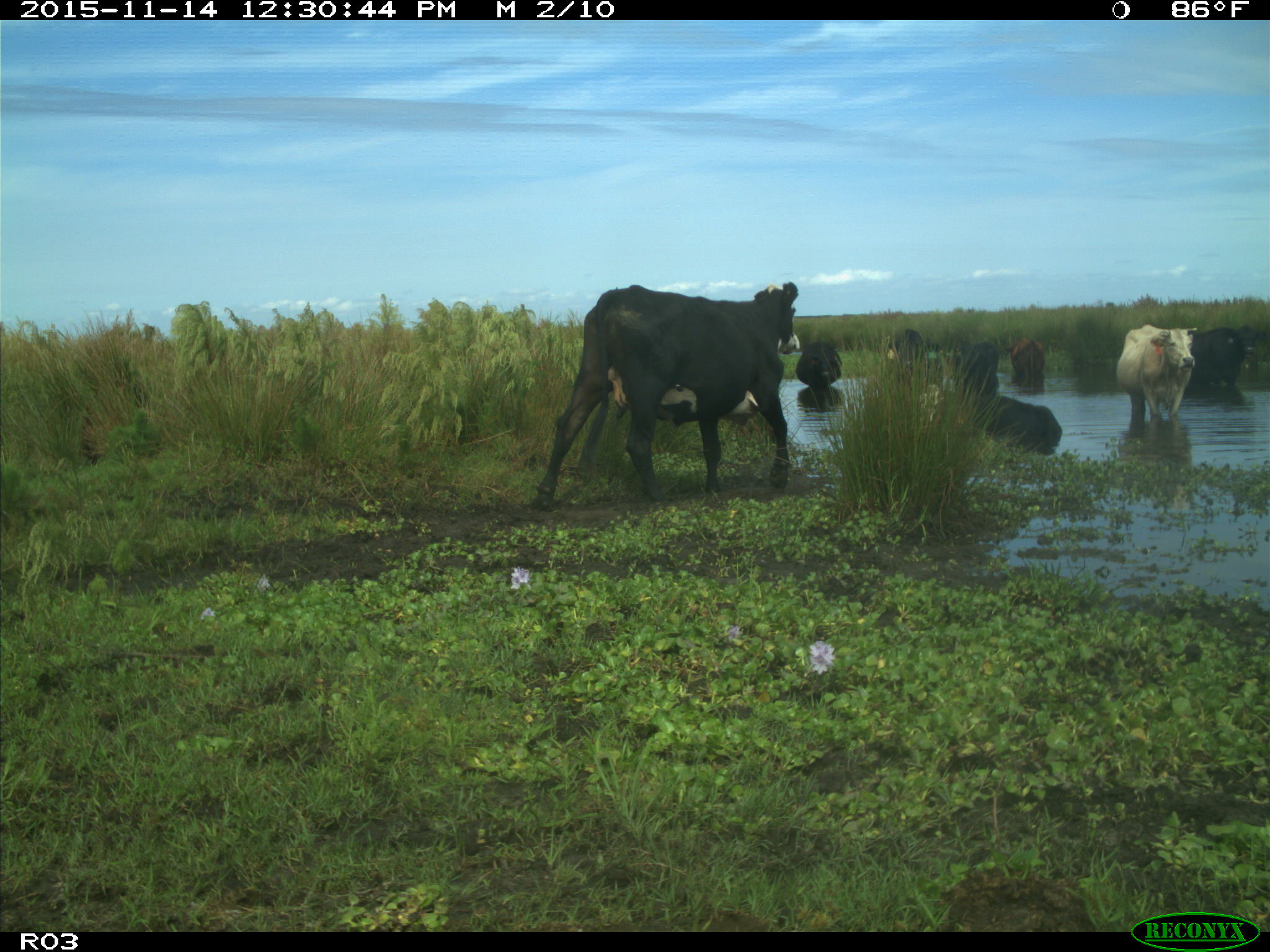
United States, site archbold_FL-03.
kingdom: Animalia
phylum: Chordata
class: Mammalia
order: Artiodactyla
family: Bovidae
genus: Bos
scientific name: Bos taurus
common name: domestic cow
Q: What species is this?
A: Bos taurus (domestic cow).